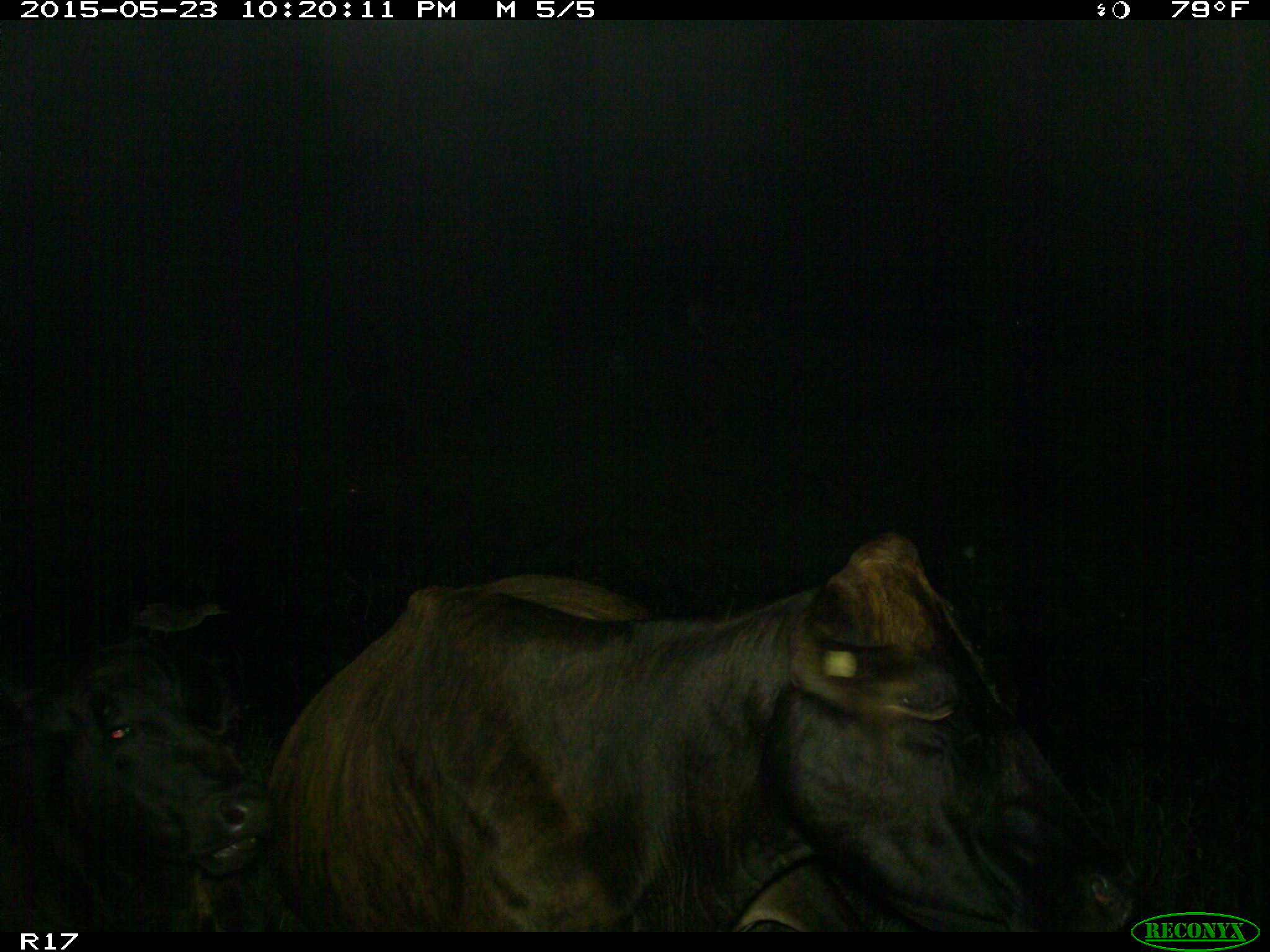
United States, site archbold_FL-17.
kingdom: Animalia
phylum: Chordata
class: Mammalia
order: Artiodactyla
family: Bovidae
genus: Bos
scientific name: Bos taurus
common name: domestic cow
Bos taurus (domestic cow).